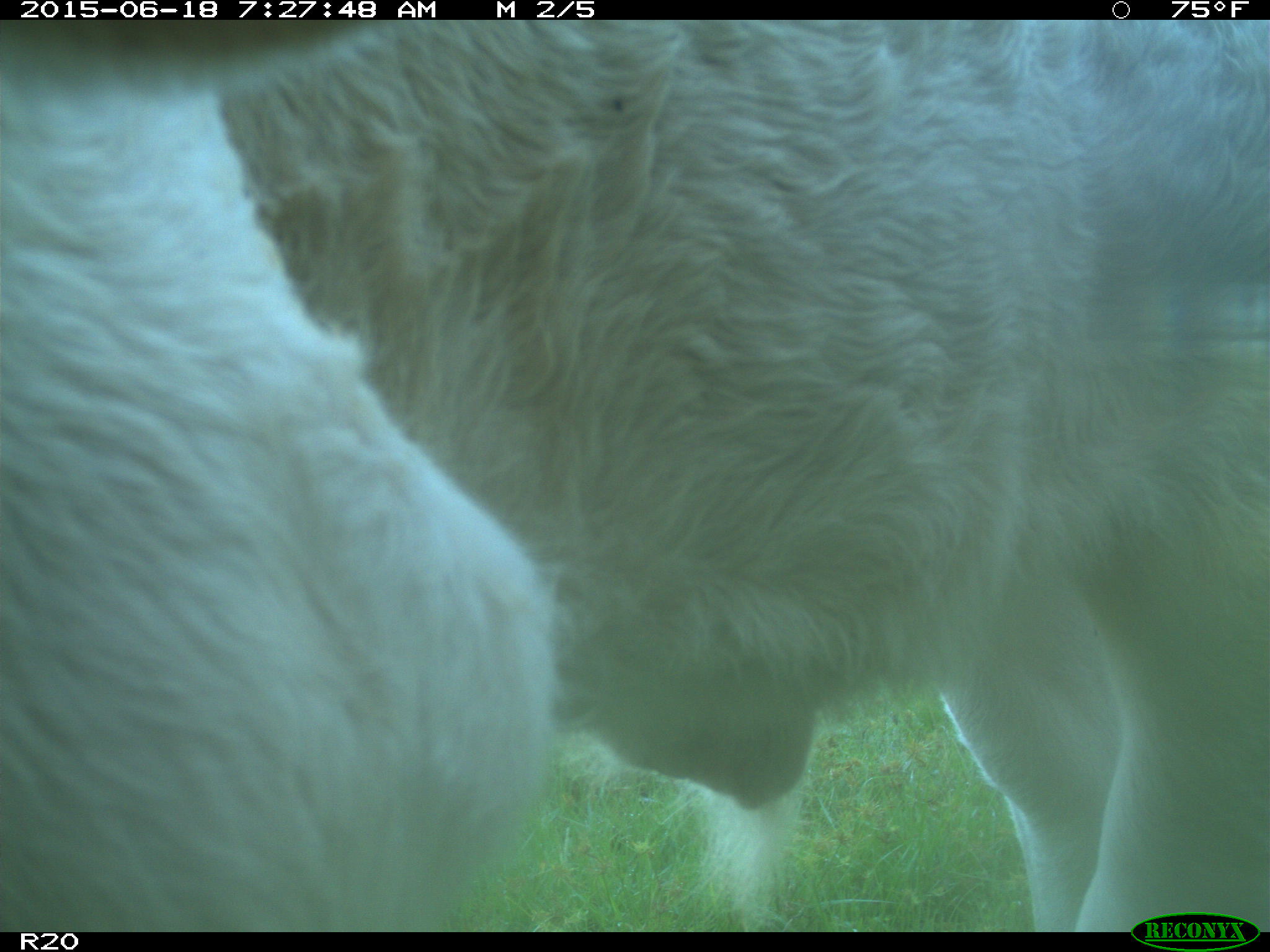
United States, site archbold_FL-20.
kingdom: Animalia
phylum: Chordata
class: Mammalia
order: Artiodactyla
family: Bovidae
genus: Bos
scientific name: Bos taurus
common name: domestic cow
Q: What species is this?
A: Bos taurus (domestic cow).